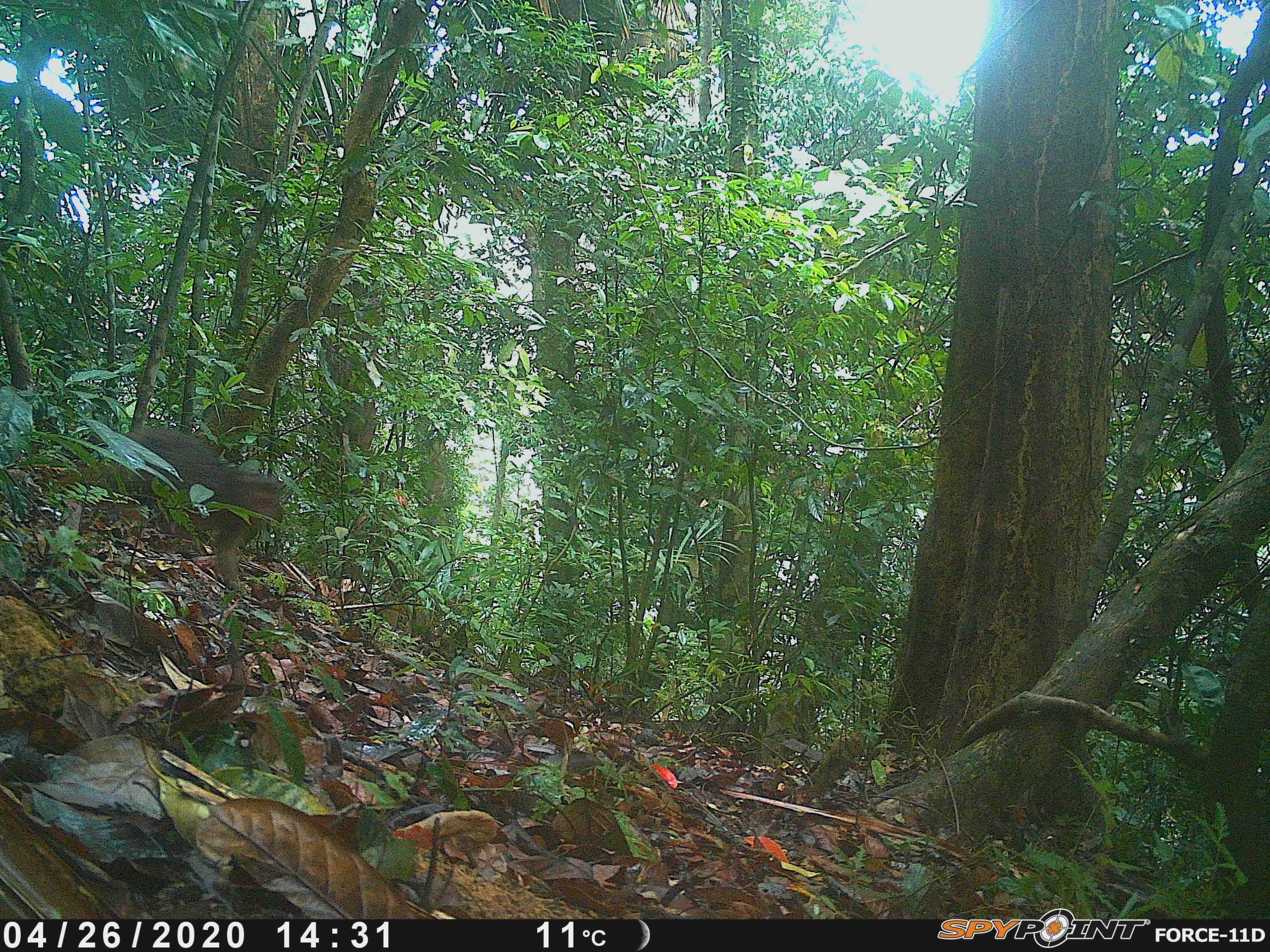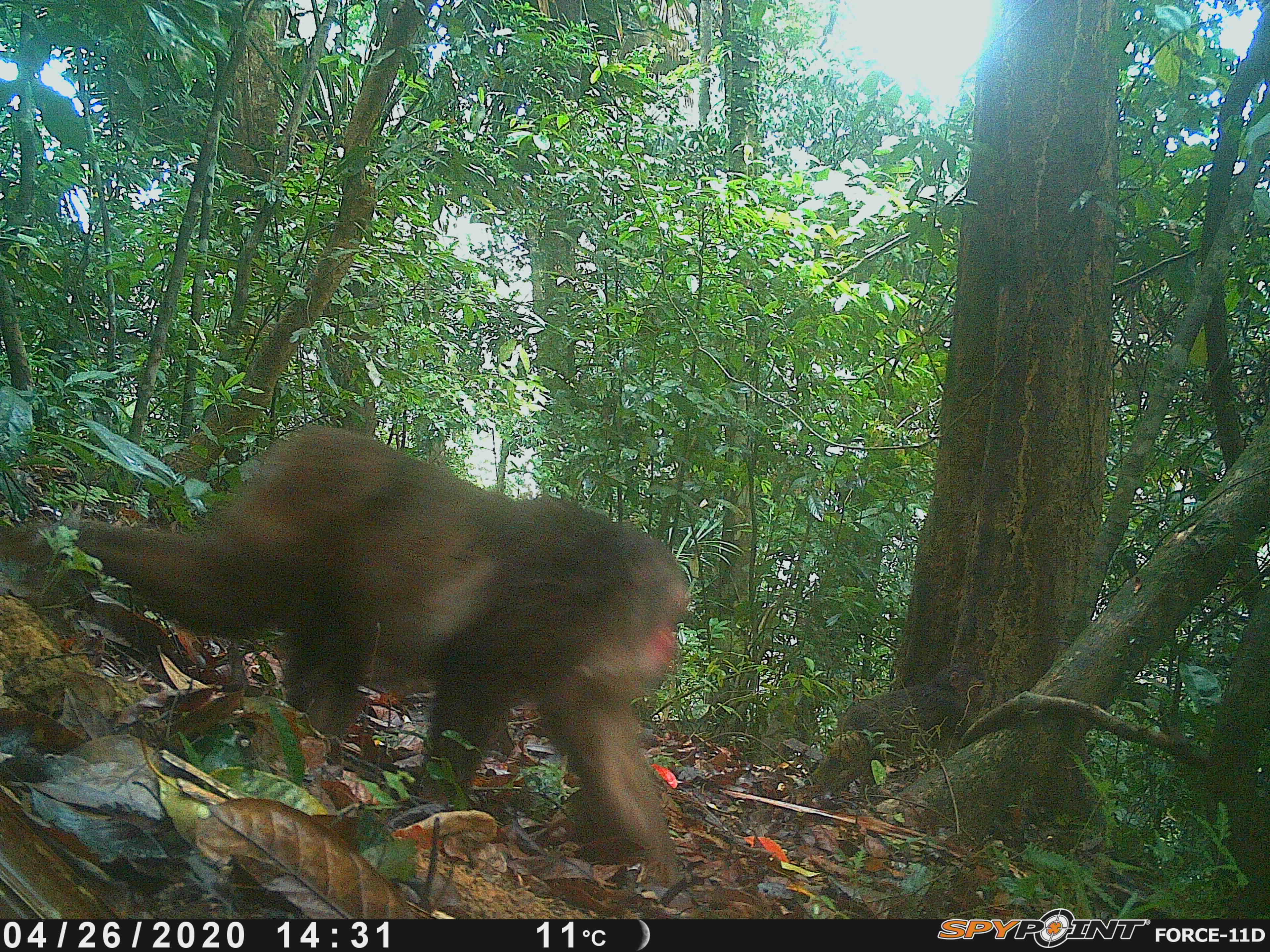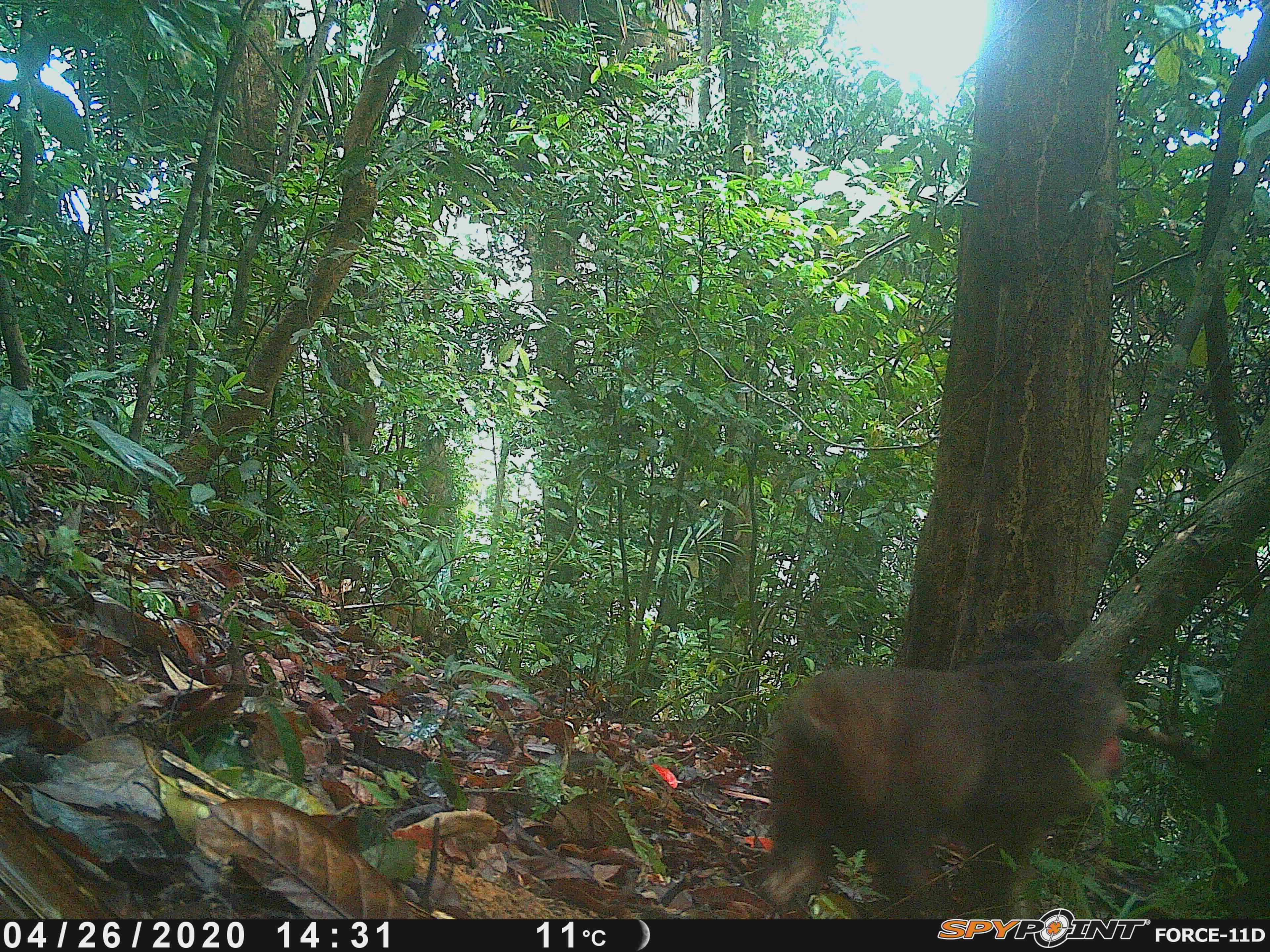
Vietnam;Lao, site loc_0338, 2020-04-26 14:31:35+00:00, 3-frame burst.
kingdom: Animalia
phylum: Chordata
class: Mammalia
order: Primates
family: Cercopithecidae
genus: Macaca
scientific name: Macaca arctoides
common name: stump-tailed macaque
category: stump tailed macaque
Stump tailed macaque (stump-tailed macaque) (Macaca arctoides). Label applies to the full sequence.